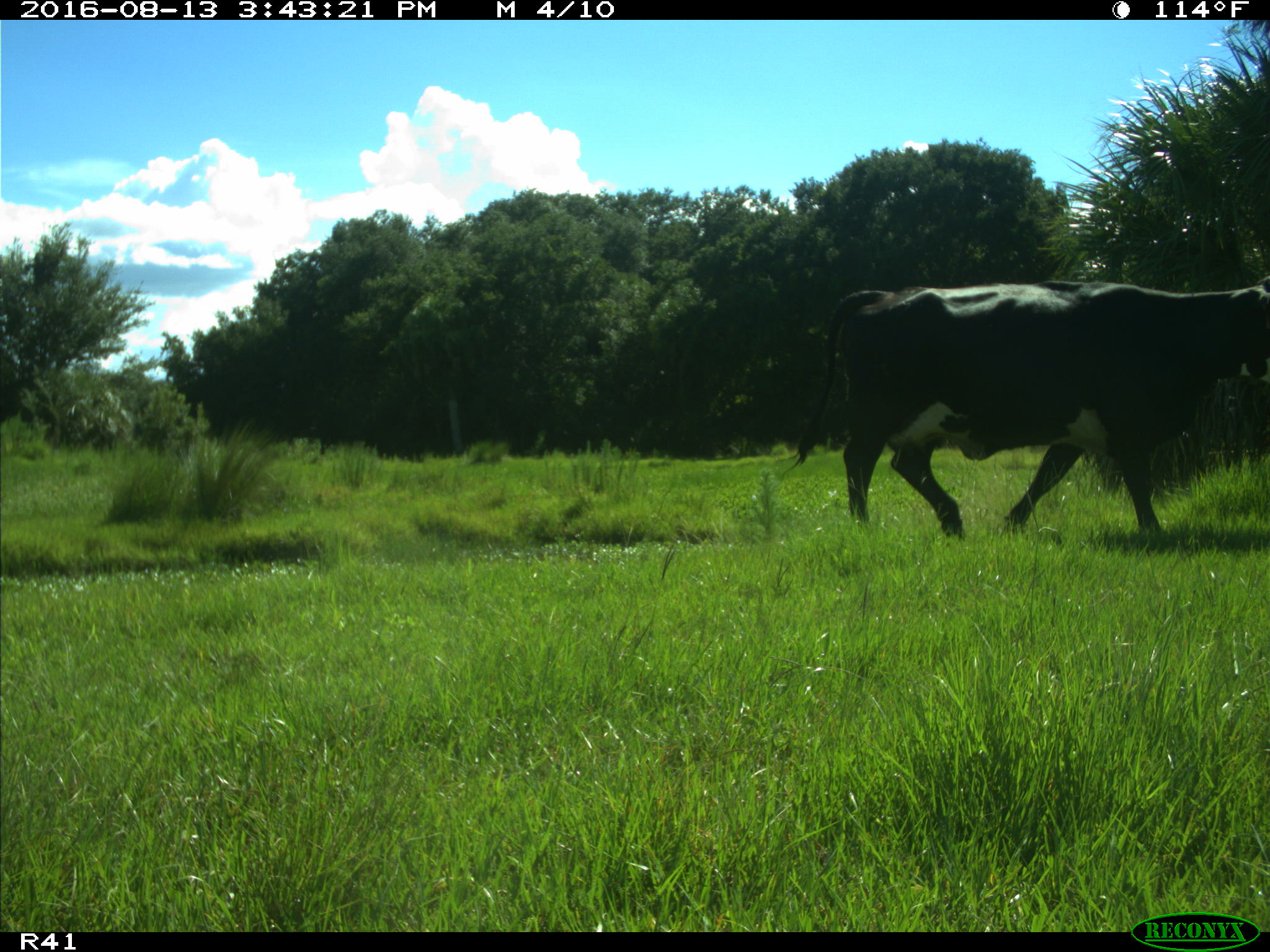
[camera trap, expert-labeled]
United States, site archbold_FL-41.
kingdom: Animalia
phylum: Chordata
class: Mammalia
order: Artiodactyla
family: Bovidae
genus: Bos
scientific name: Bos taurus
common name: domestic cow